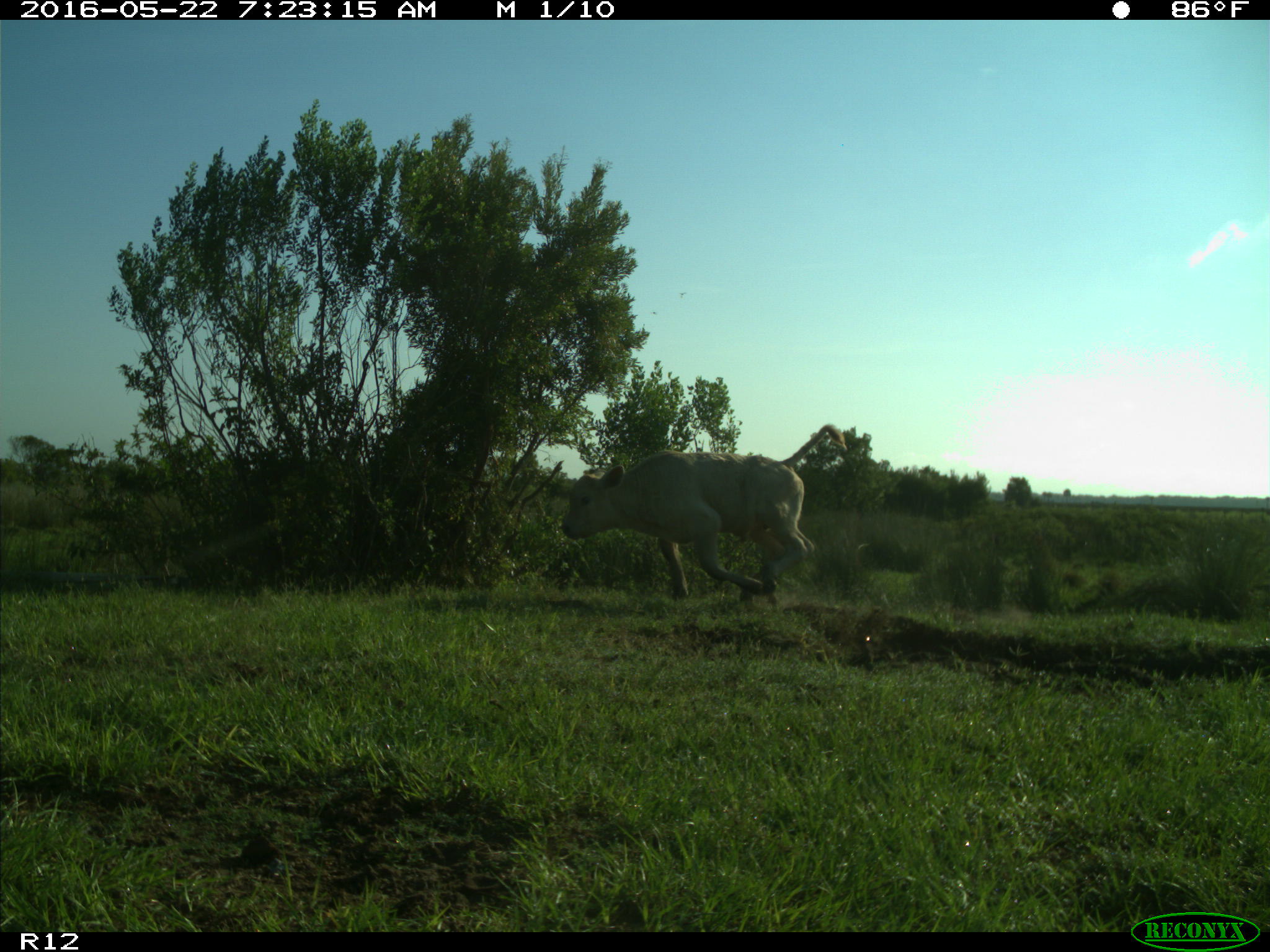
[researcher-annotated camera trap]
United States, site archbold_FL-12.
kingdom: Animalia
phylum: Chordata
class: Mammalia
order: Artiodactyla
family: Bovidae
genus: Bos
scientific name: Bos taurus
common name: domestic cow